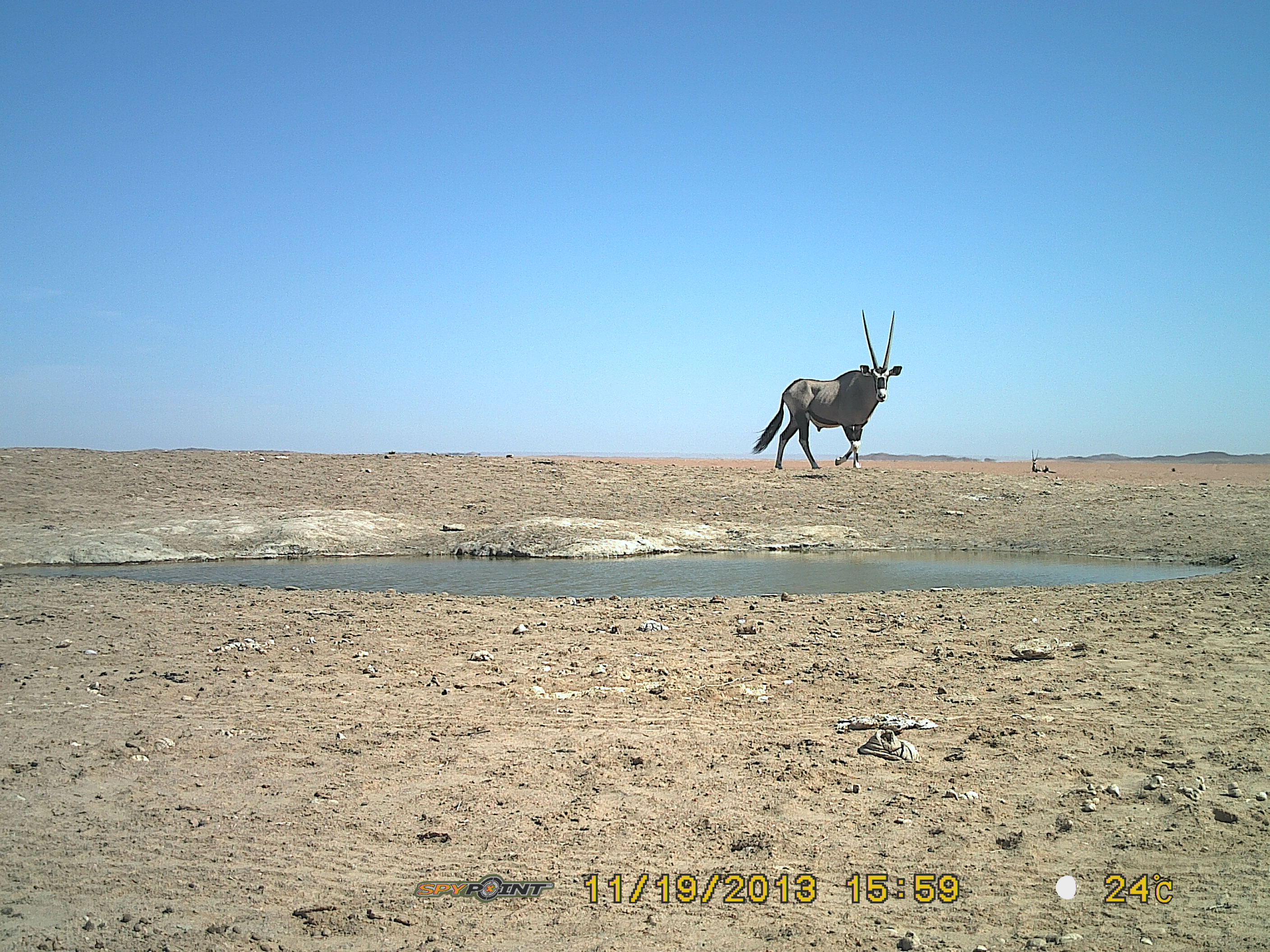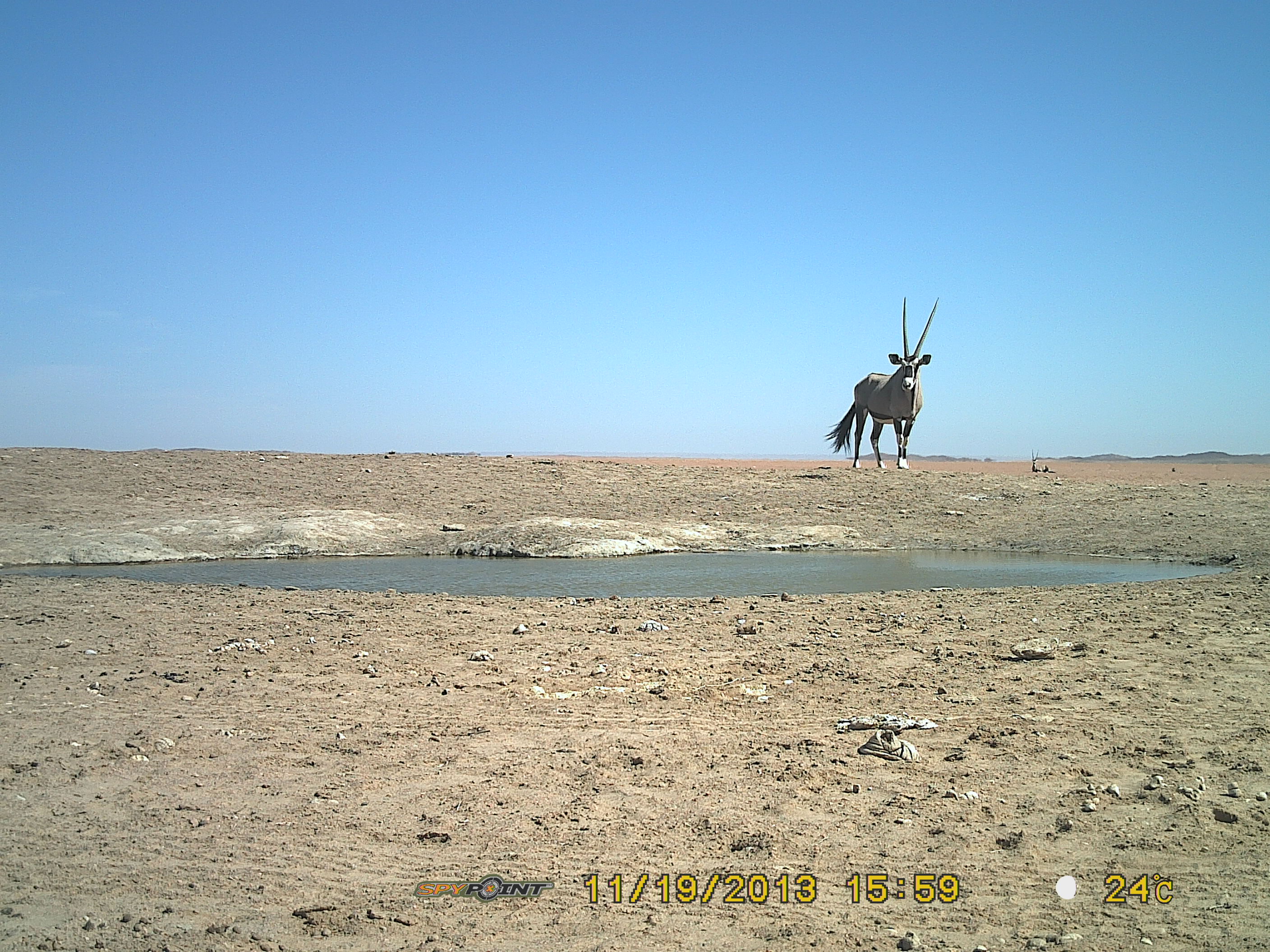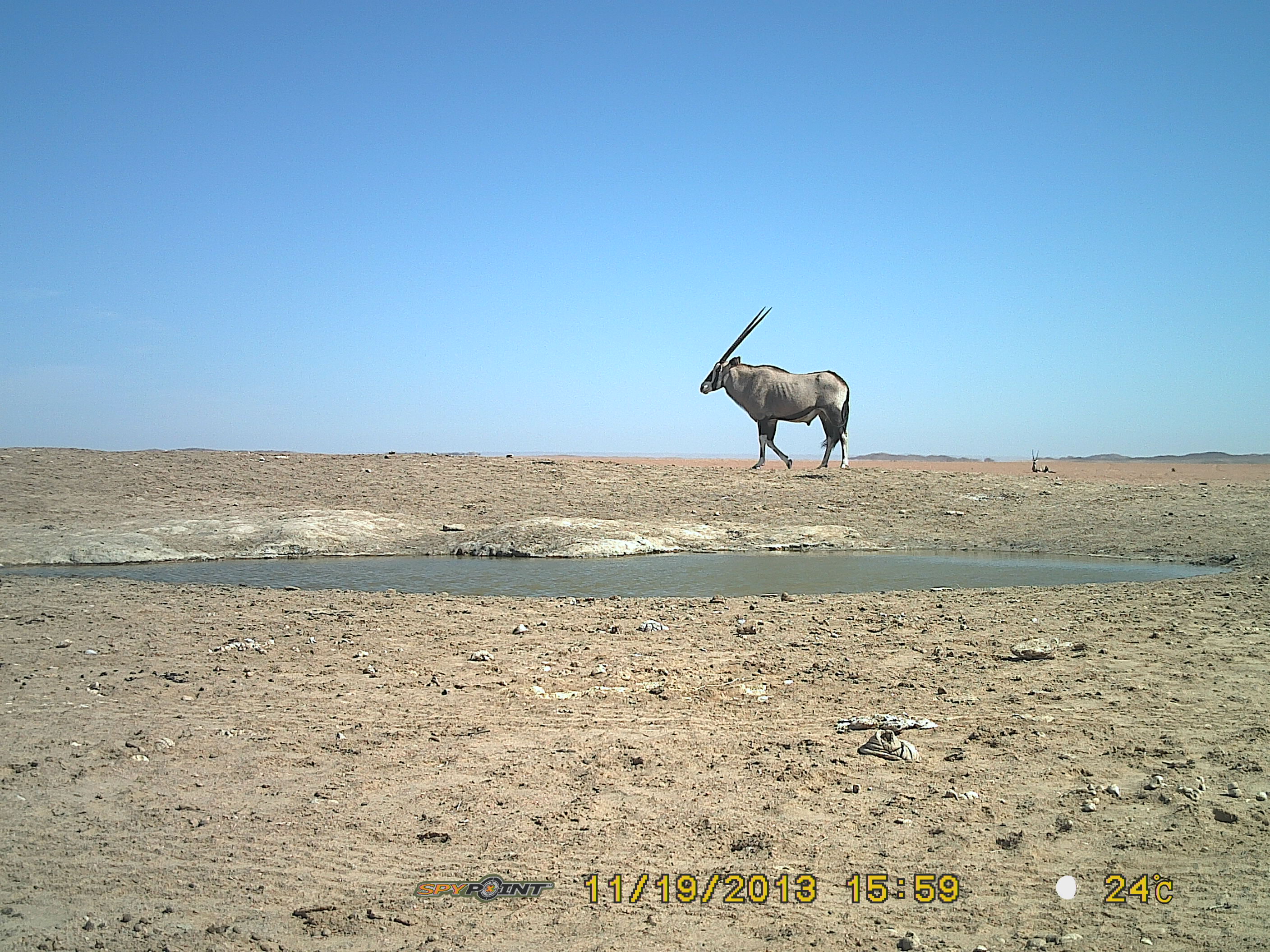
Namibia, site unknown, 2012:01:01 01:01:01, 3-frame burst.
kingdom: Animalia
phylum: Chordata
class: Mammalia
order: Artiodactyla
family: Bovidae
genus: Oryx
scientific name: Oryx gazella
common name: gemsbok